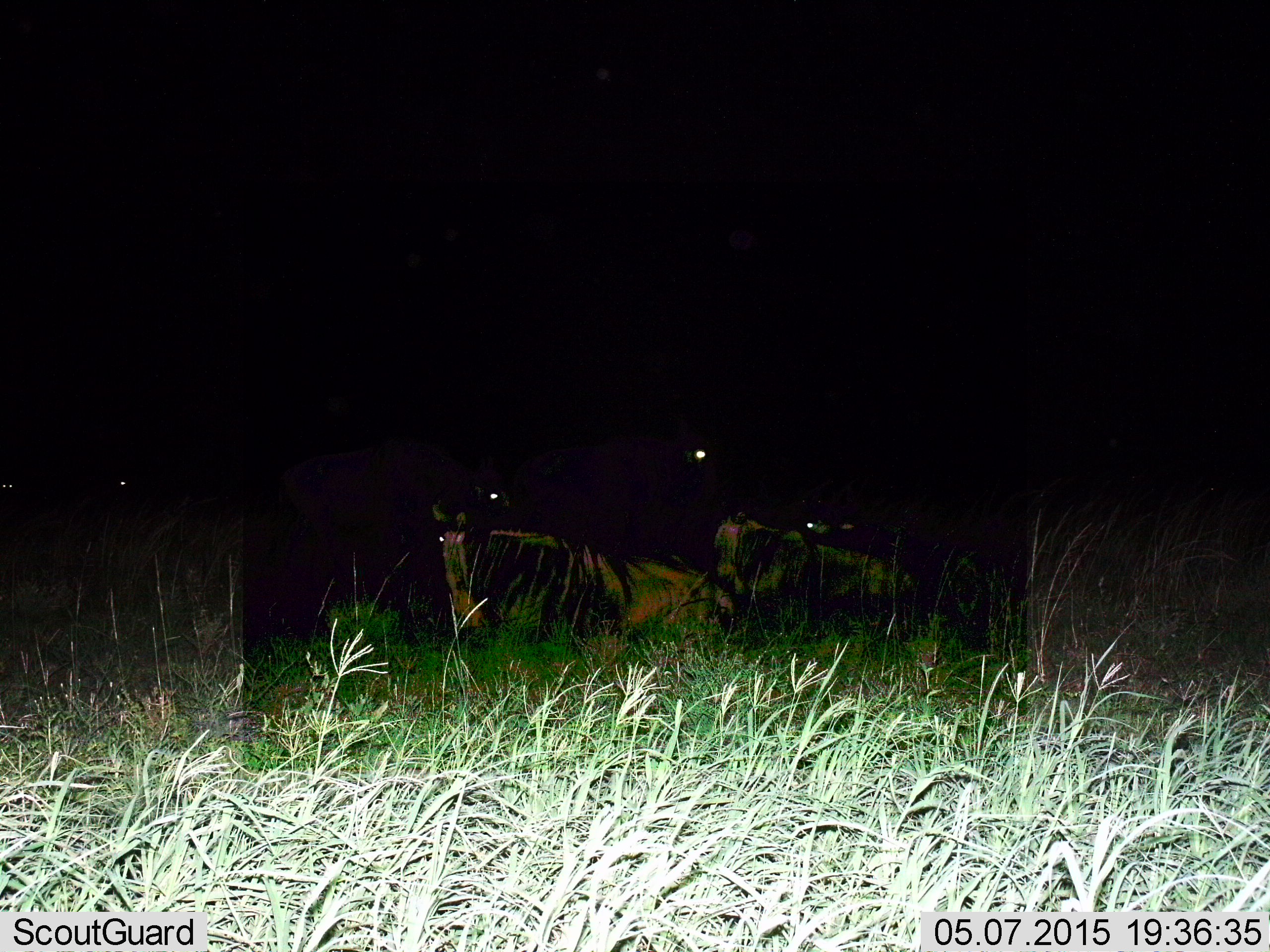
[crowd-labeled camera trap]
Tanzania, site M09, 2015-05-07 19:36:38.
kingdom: Animalia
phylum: Chordata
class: Mammalia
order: Artiodactyla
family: Bovidae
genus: Connochaetes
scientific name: Connochaetes taurinus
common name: blue wildebeest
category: wildebeest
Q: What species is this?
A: Wildebeest (blue wildebeest) (Connochaetes taurinus).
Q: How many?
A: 3.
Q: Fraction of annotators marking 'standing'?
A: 30%.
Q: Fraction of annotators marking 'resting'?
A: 80%.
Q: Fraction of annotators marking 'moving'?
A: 10%.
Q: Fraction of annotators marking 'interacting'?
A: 0%.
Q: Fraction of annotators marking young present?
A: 0%.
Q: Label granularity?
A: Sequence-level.